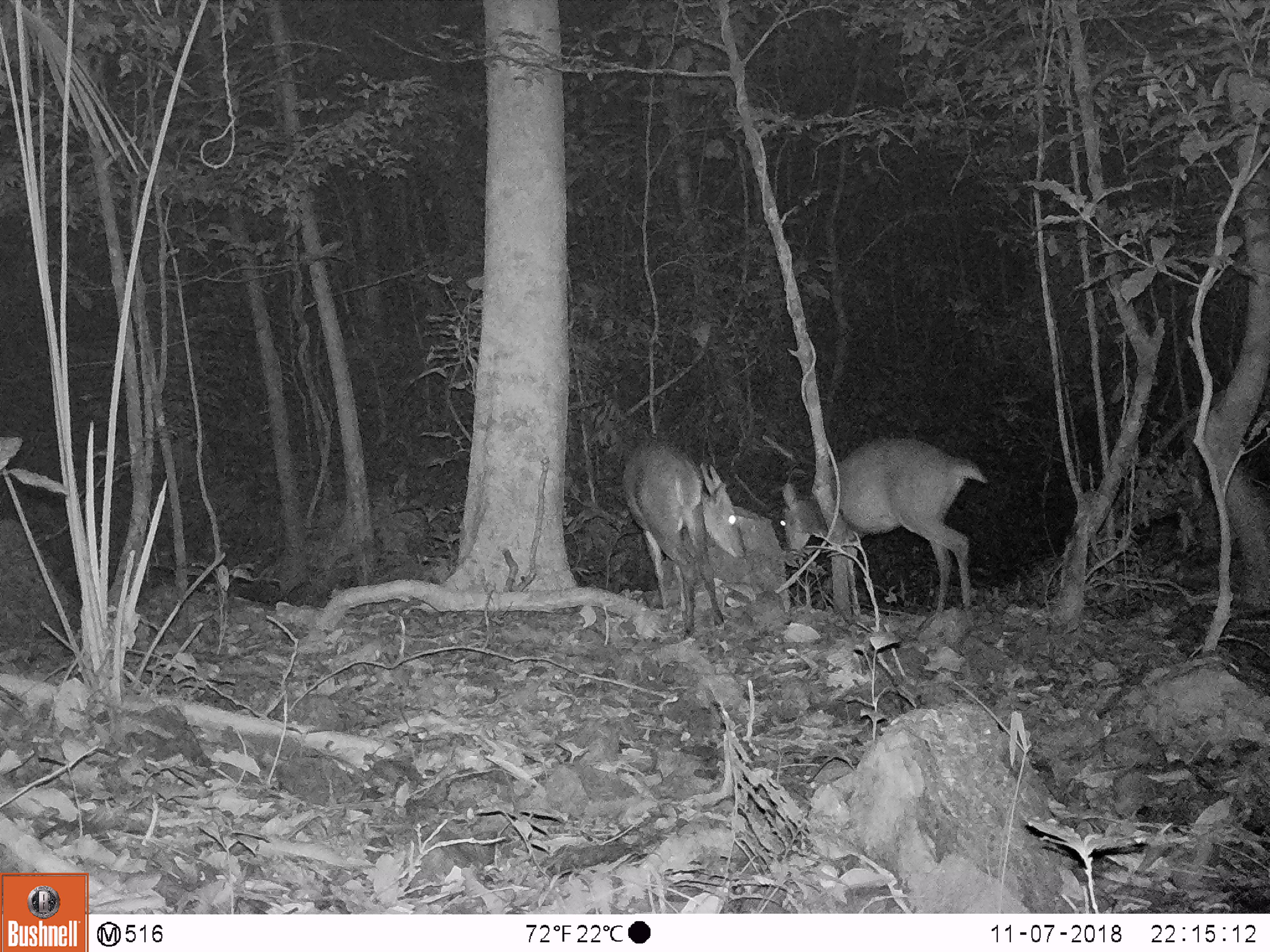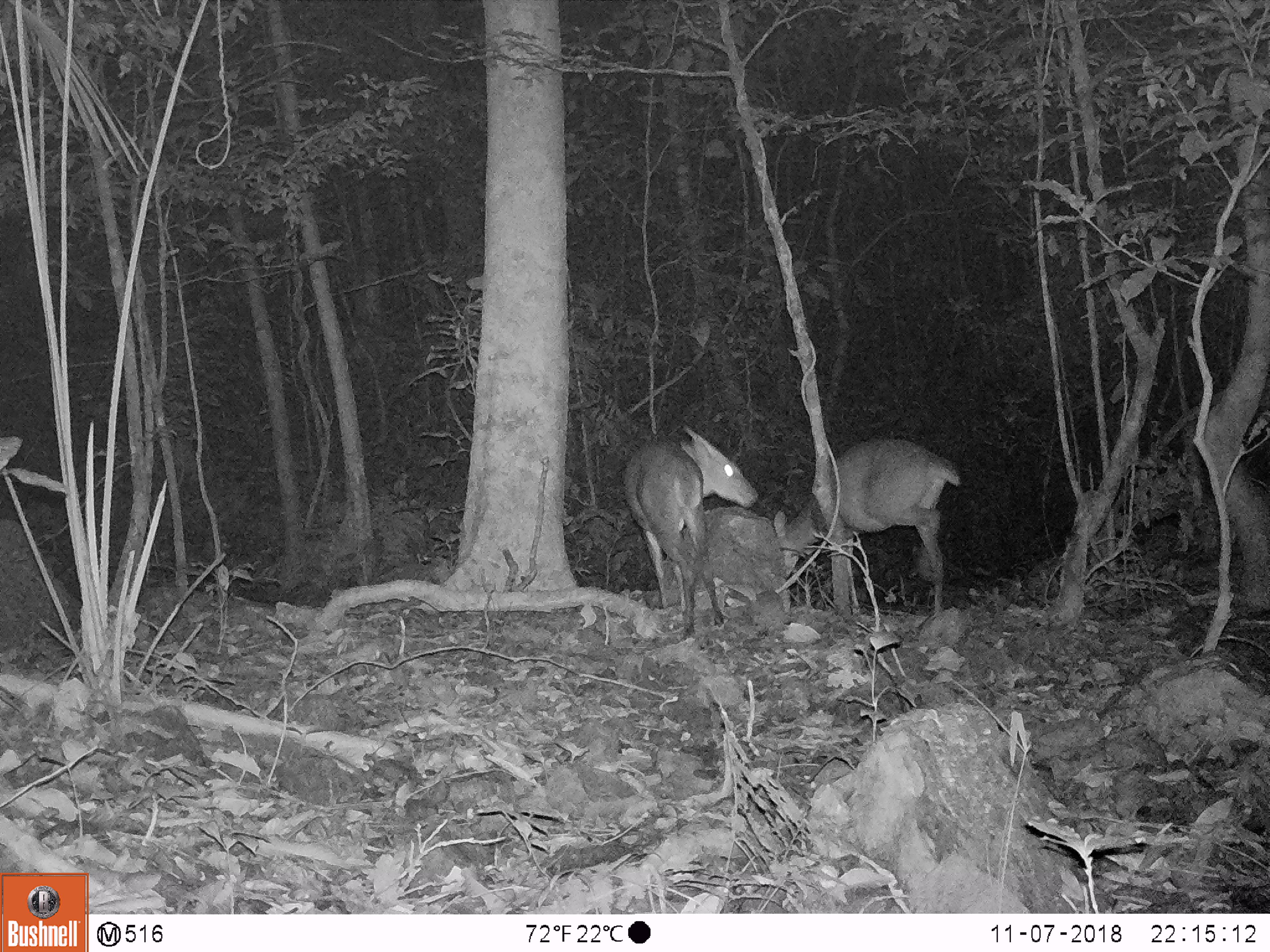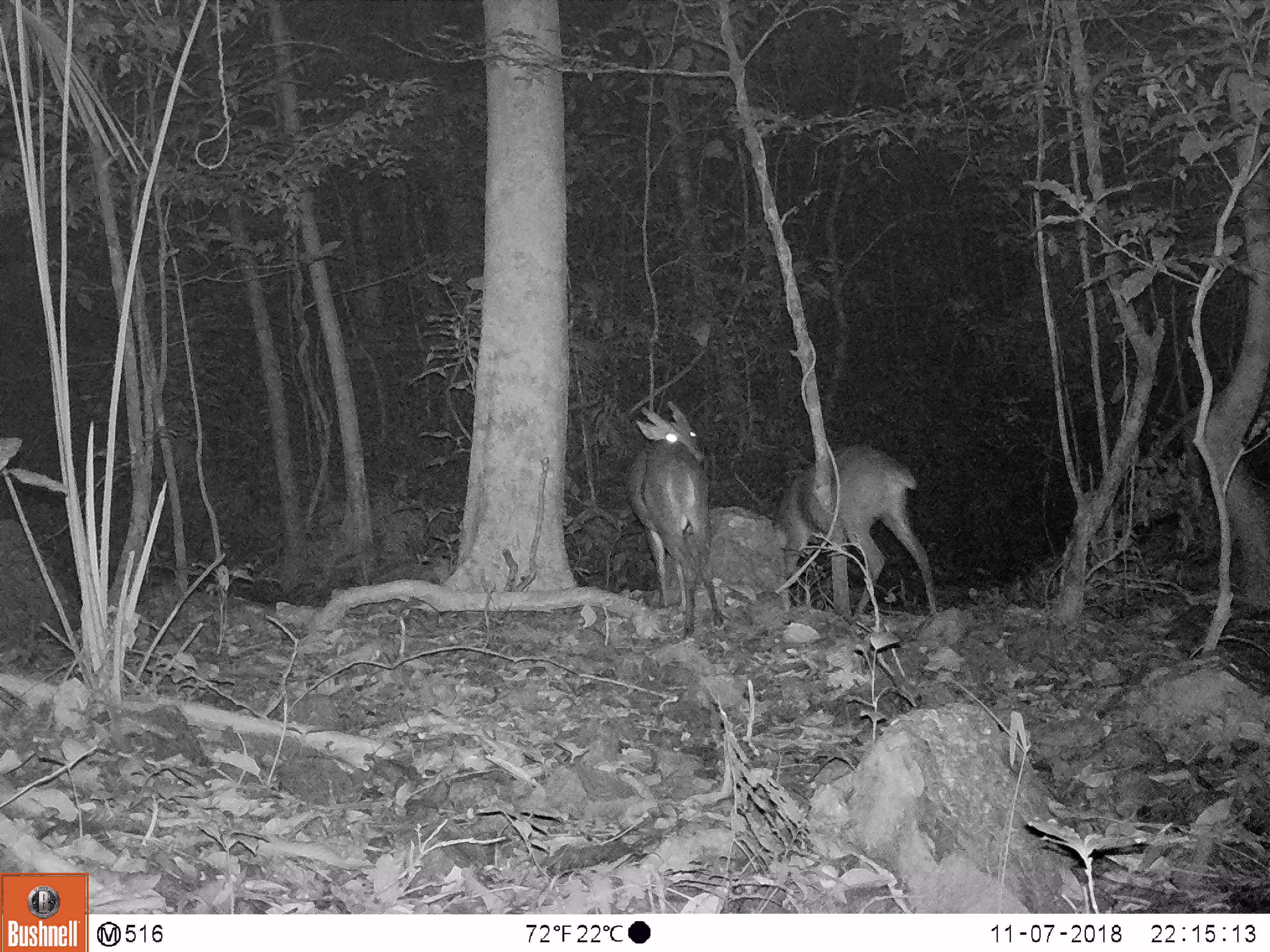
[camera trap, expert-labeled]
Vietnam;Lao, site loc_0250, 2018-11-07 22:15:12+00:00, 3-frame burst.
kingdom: Animalia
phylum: Chordata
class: Mammalia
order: Artiodactyla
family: Cervidae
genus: Muntiacus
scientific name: Muntiacus vuquangensis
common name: large-antlered muntjac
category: large antlered muntjac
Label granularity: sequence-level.